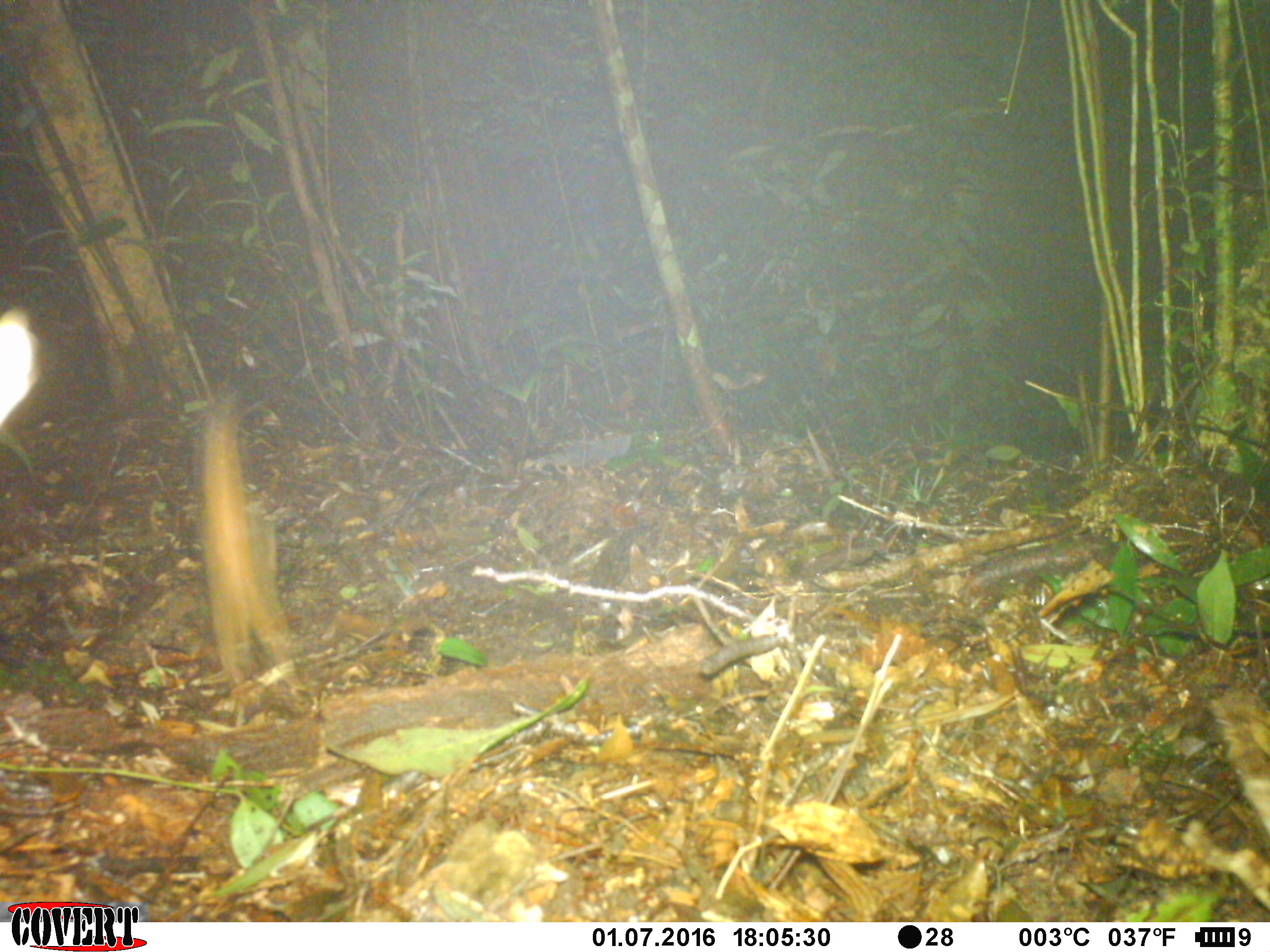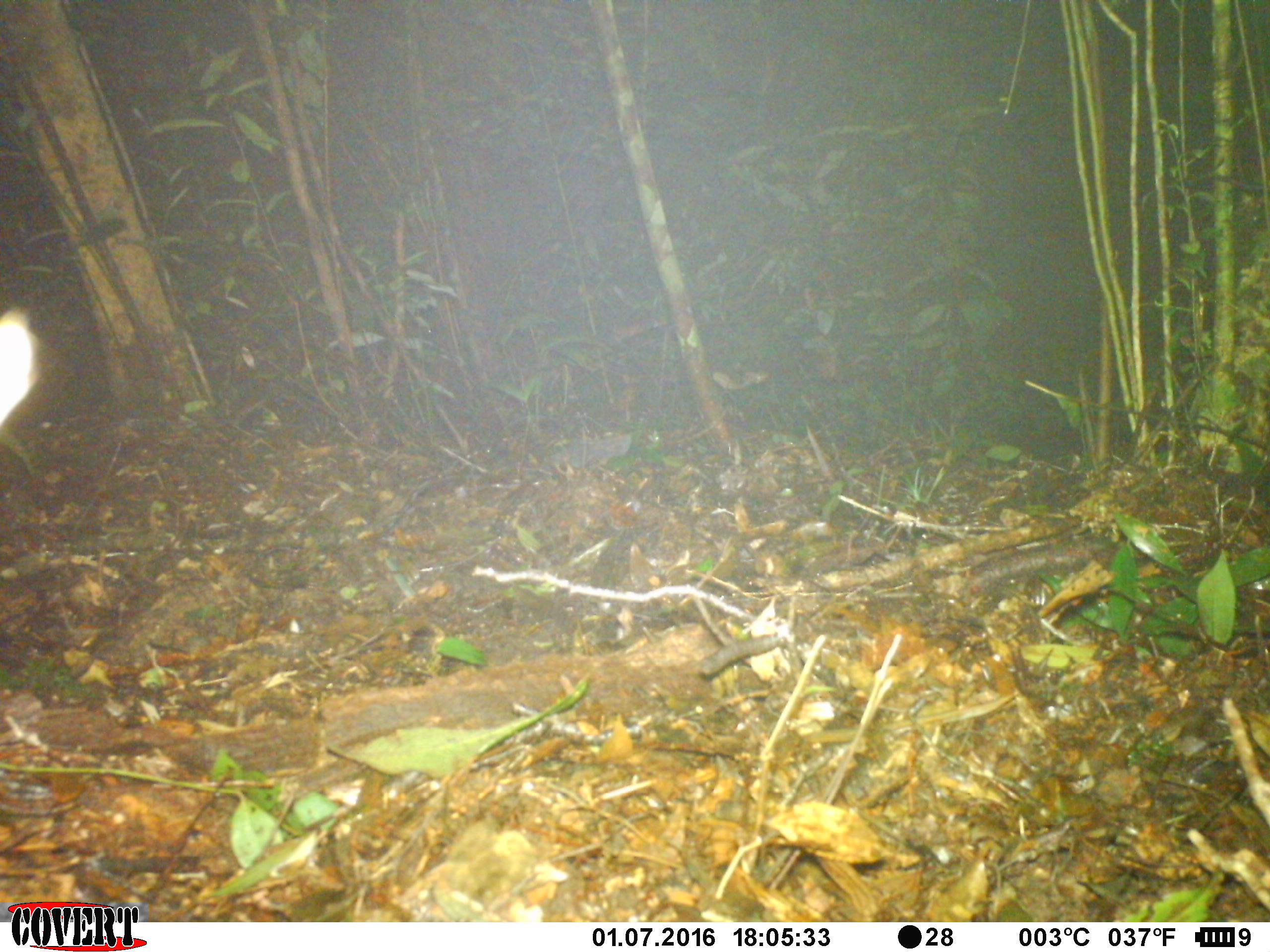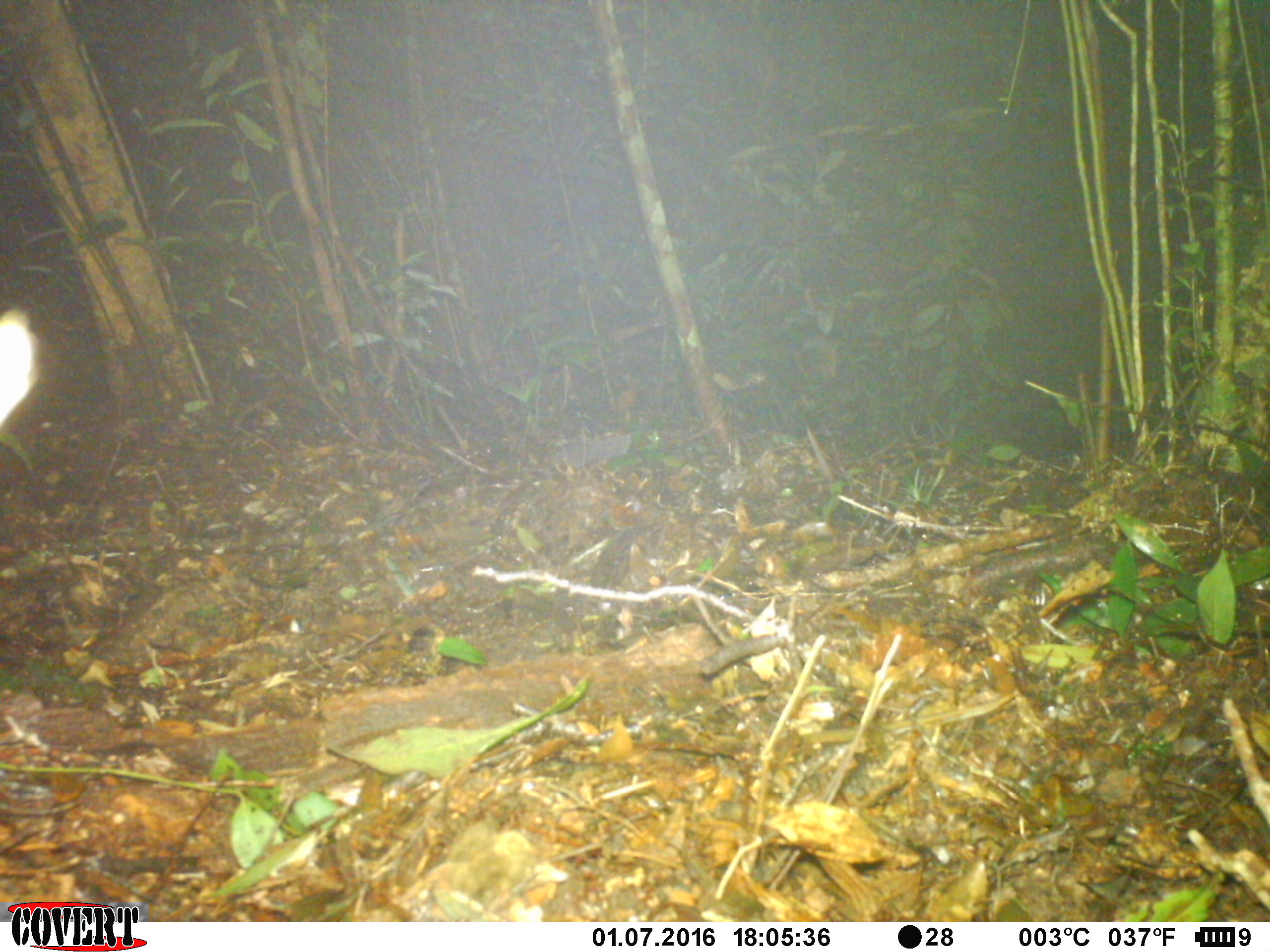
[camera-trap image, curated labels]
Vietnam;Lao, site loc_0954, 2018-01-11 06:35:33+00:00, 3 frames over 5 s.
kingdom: Animalia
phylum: Chordata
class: Mammalia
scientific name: Mammalia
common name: mammal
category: unidentified small mammal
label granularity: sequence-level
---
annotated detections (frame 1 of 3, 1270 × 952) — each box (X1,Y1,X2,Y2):
unidentified small mammal: (199,404,296,687)